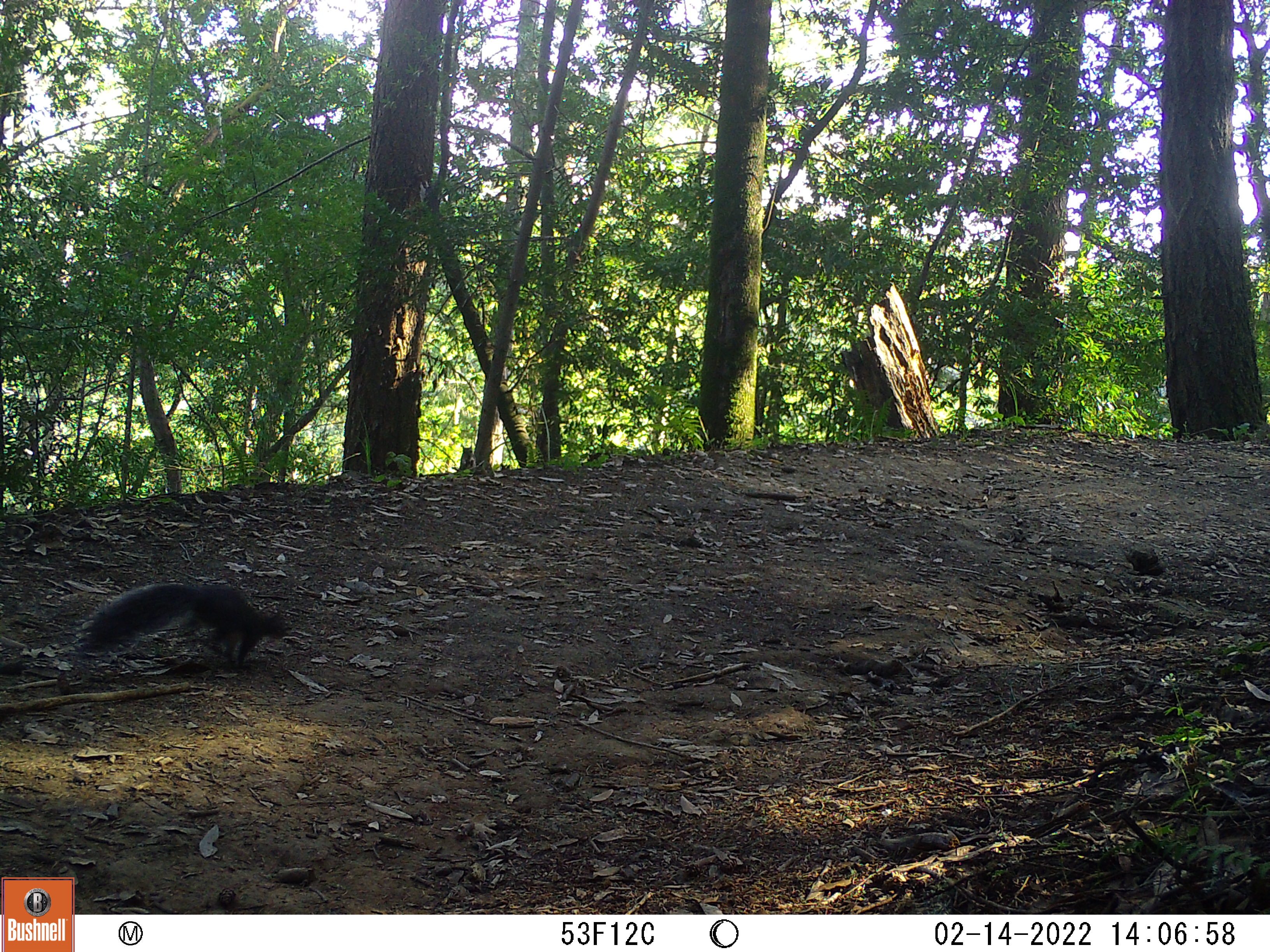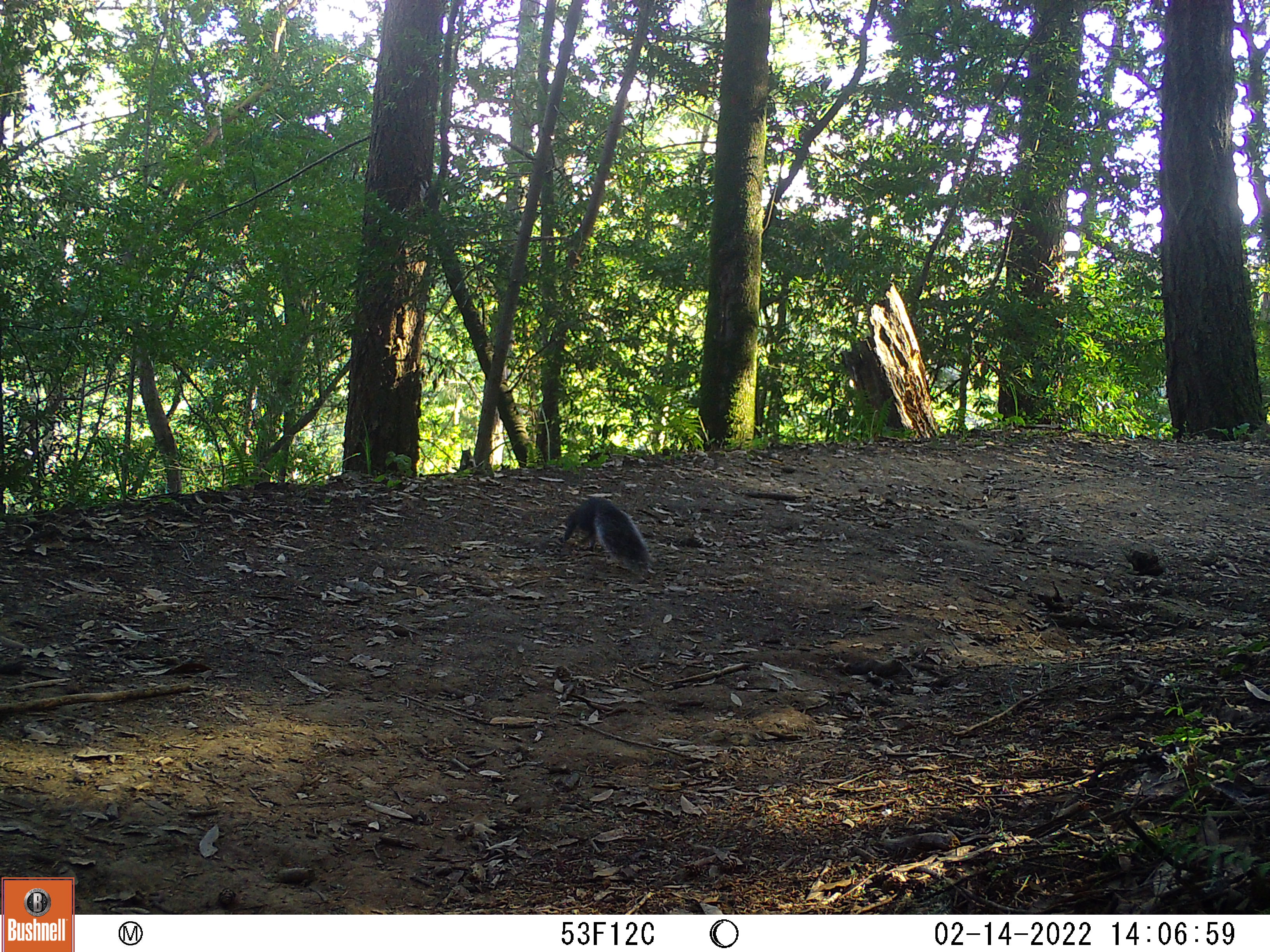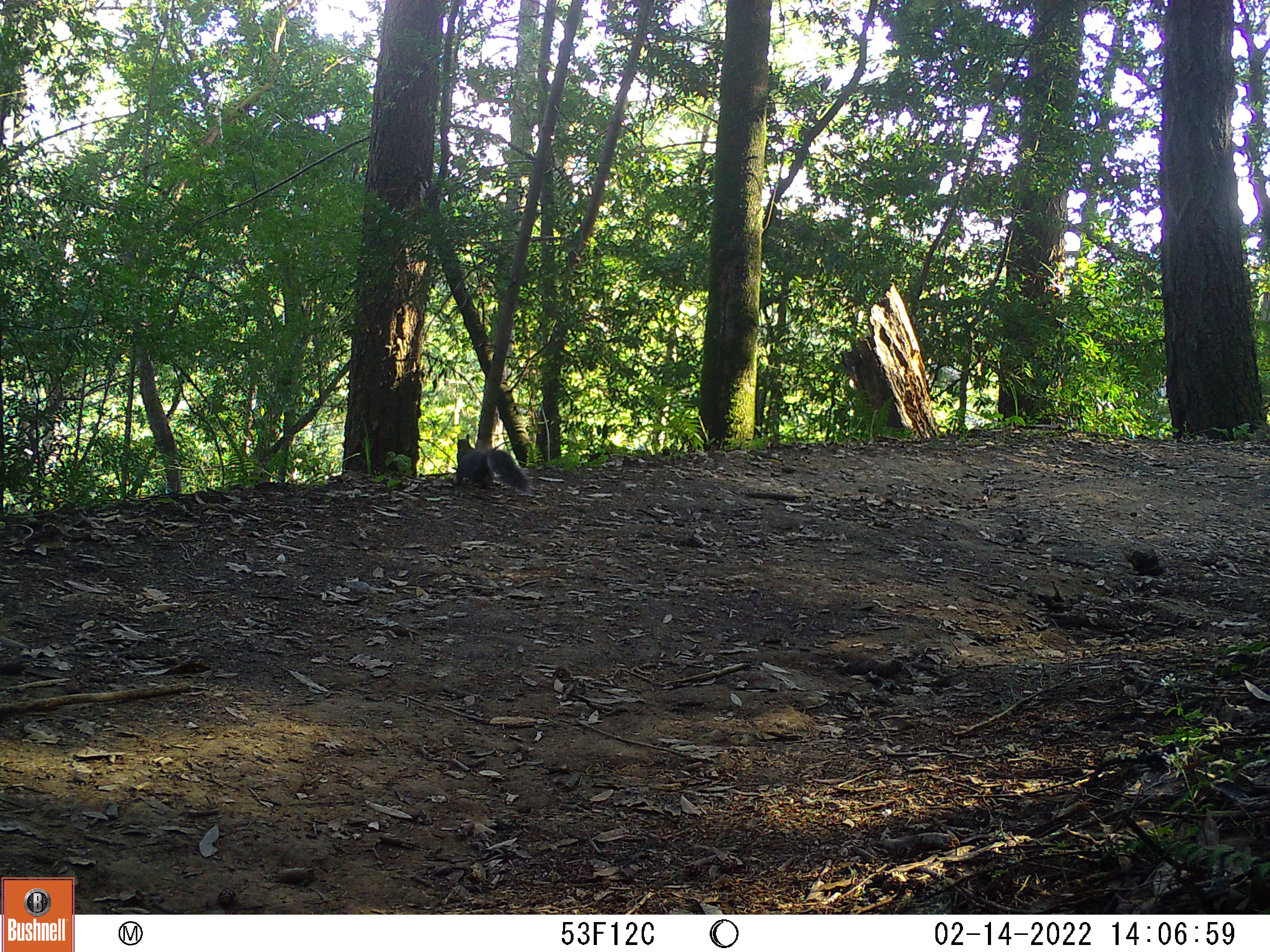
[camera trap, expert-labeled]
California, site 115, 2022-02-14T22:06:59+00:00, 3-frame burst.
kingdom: Animalia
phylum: Chordata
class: Mammalia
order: Rodentia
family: Sciuridae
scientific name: Sciuridae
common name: squirrel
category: unknown squirrel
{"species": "unknown squirrel (squirrel) (Sciuridae)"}